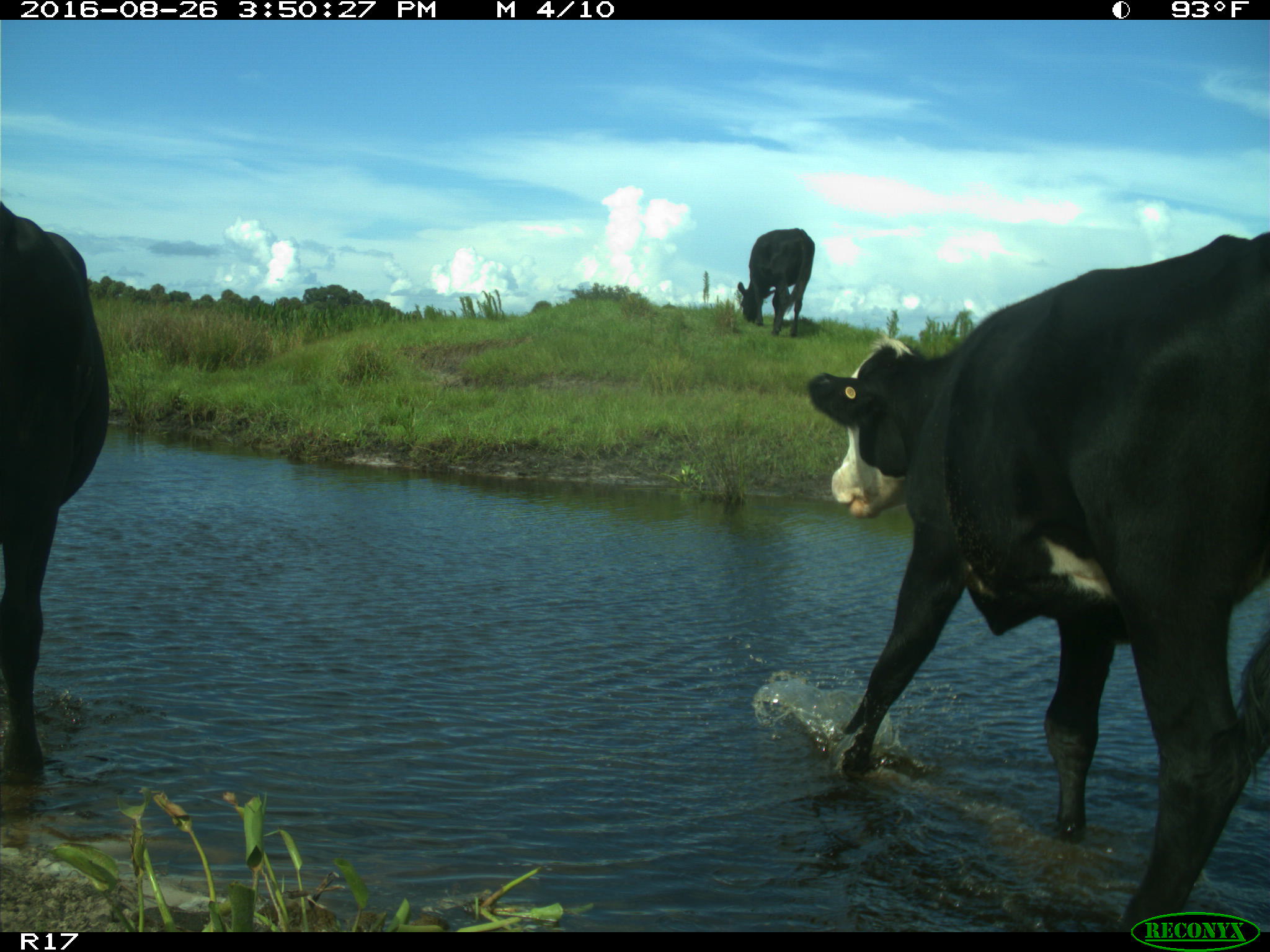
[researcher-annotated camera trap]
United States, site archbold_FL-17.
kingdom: Animalia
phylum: Chordata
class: Mammalia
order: Artiodactyla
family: Bovidae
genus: Bos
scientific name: Bos taurus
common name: domestic cow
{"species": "Bos taurus (domestic cow)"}